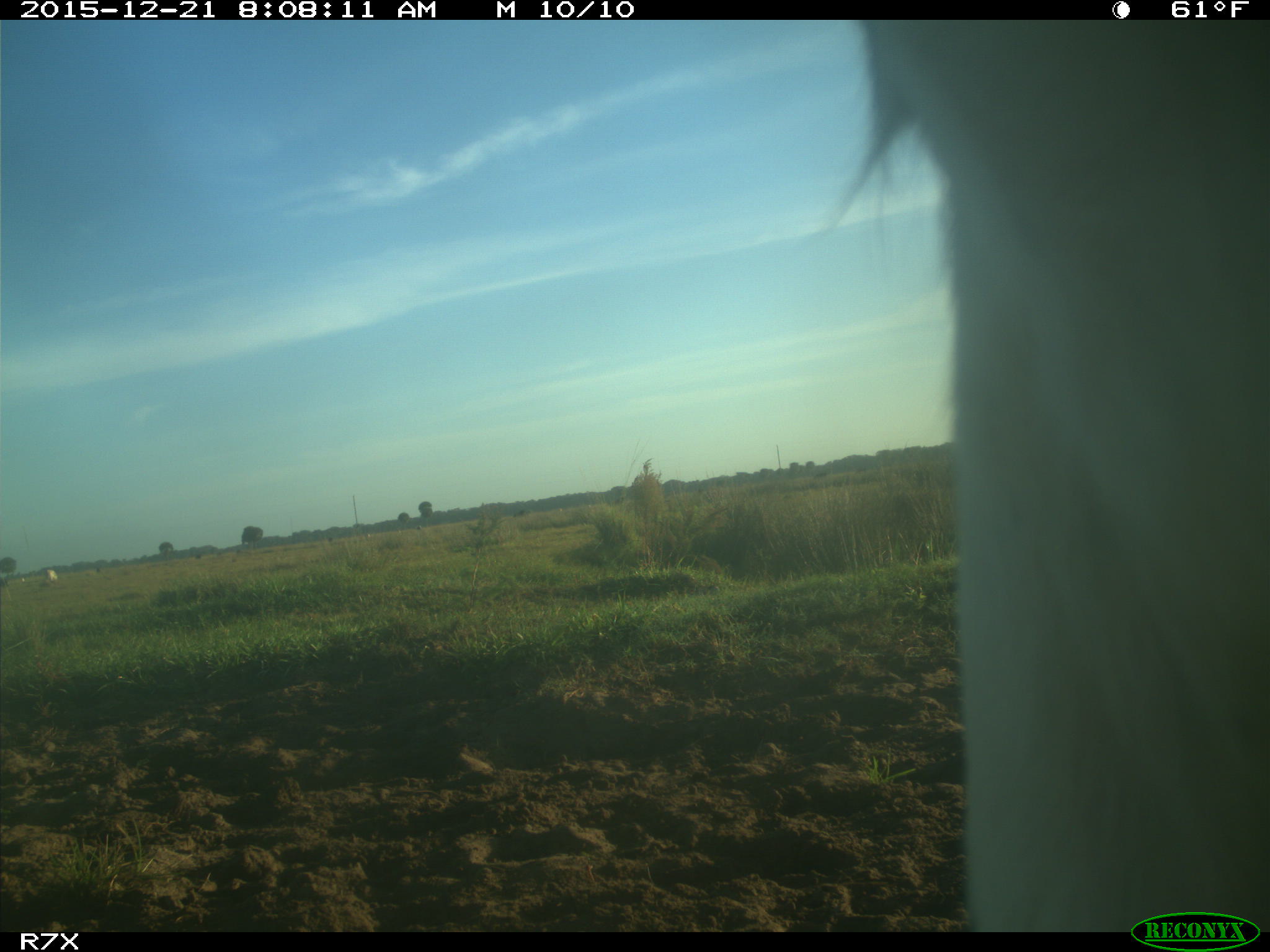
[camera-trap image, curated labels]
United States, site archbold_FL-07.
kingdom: Animalia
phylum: Chordata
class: Mammalia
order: Artiodactyla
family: Bovidae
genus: Bos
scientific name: Bos taurus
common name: domestic cow